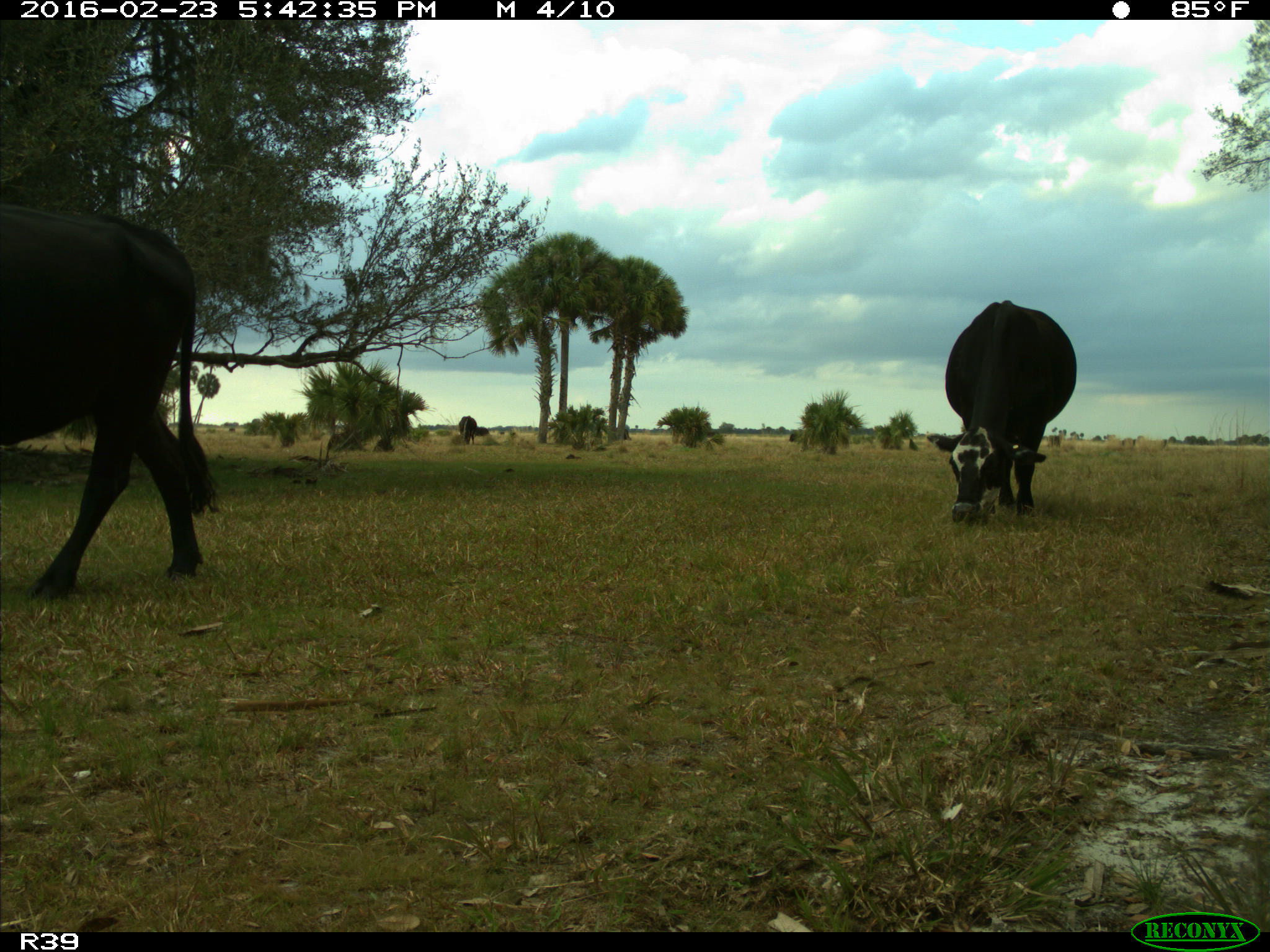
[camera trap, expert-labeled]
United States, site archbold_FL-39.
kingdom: Animalia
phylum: Chordata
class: Mammalia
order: Artiodactyla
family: Bovidae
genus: Bos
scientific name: Bos taurus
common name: domestic cow